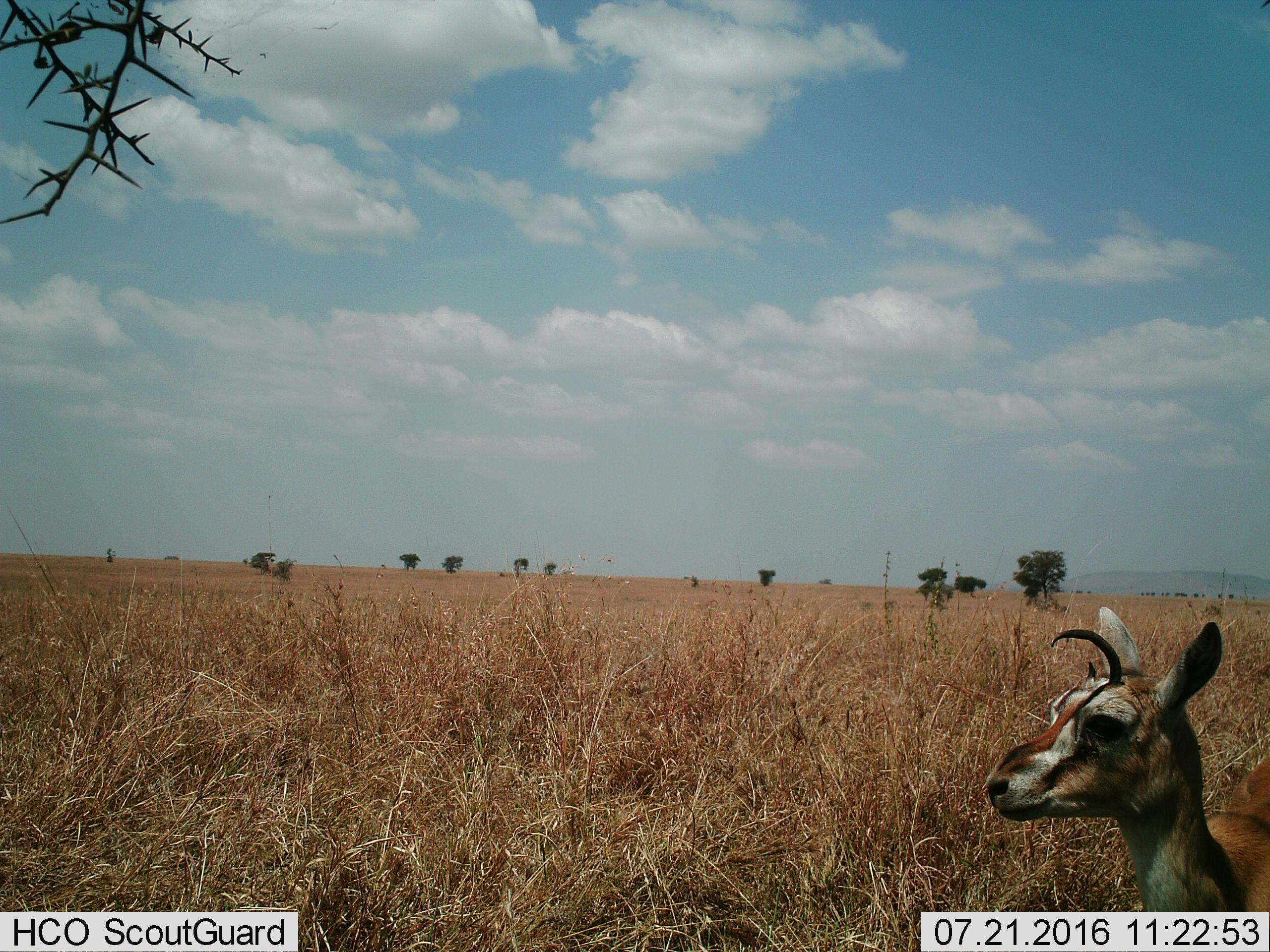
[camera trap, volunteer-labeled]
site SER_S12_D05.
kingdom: Animalia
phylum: Chordata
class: Mammalia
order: Artiodactyla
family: Bovidae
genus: Eudorcas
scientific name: Eudorcas thomsonii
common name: thomson's gazelle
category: gazellethomsons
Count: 1.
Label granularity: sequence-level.